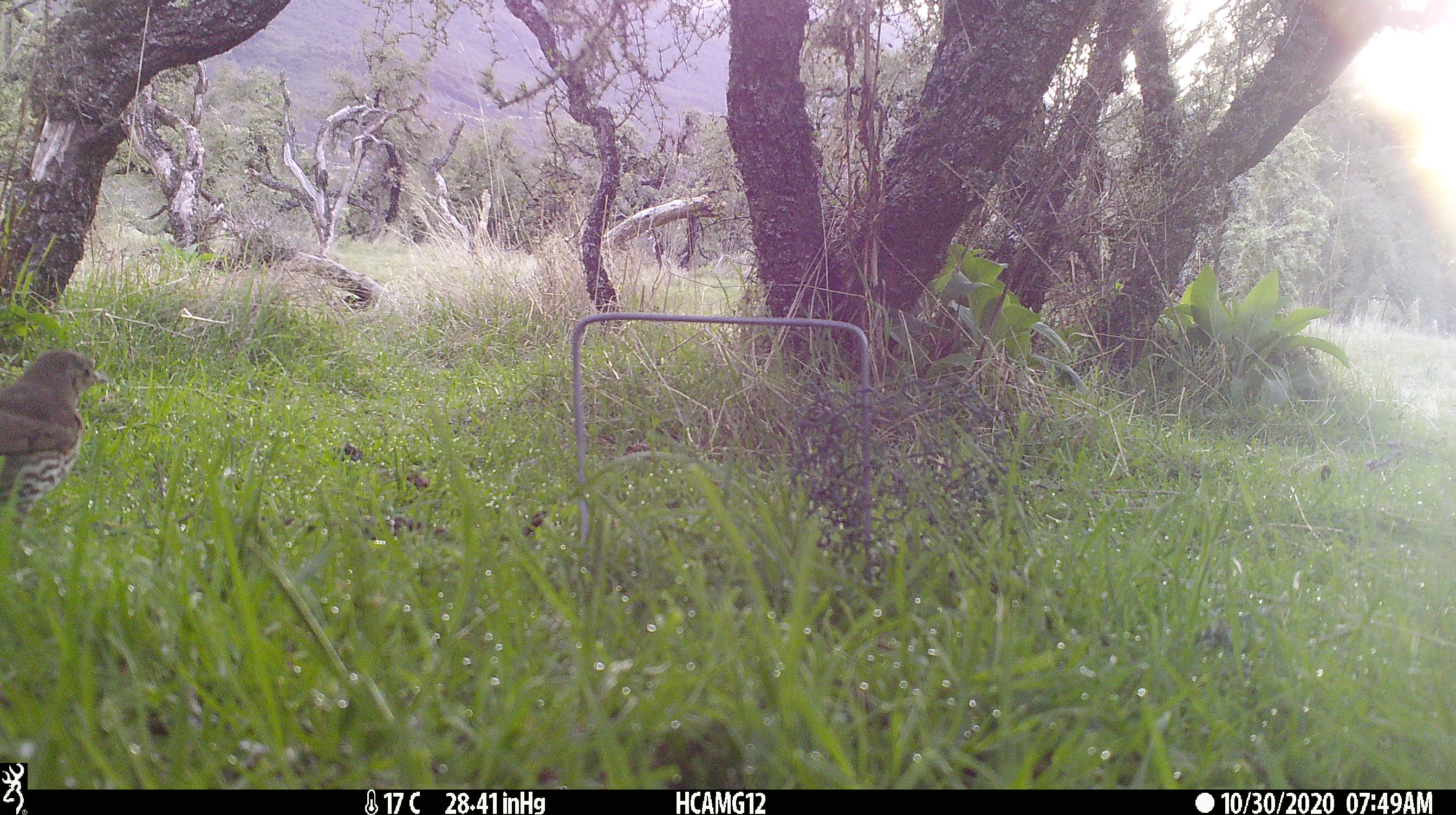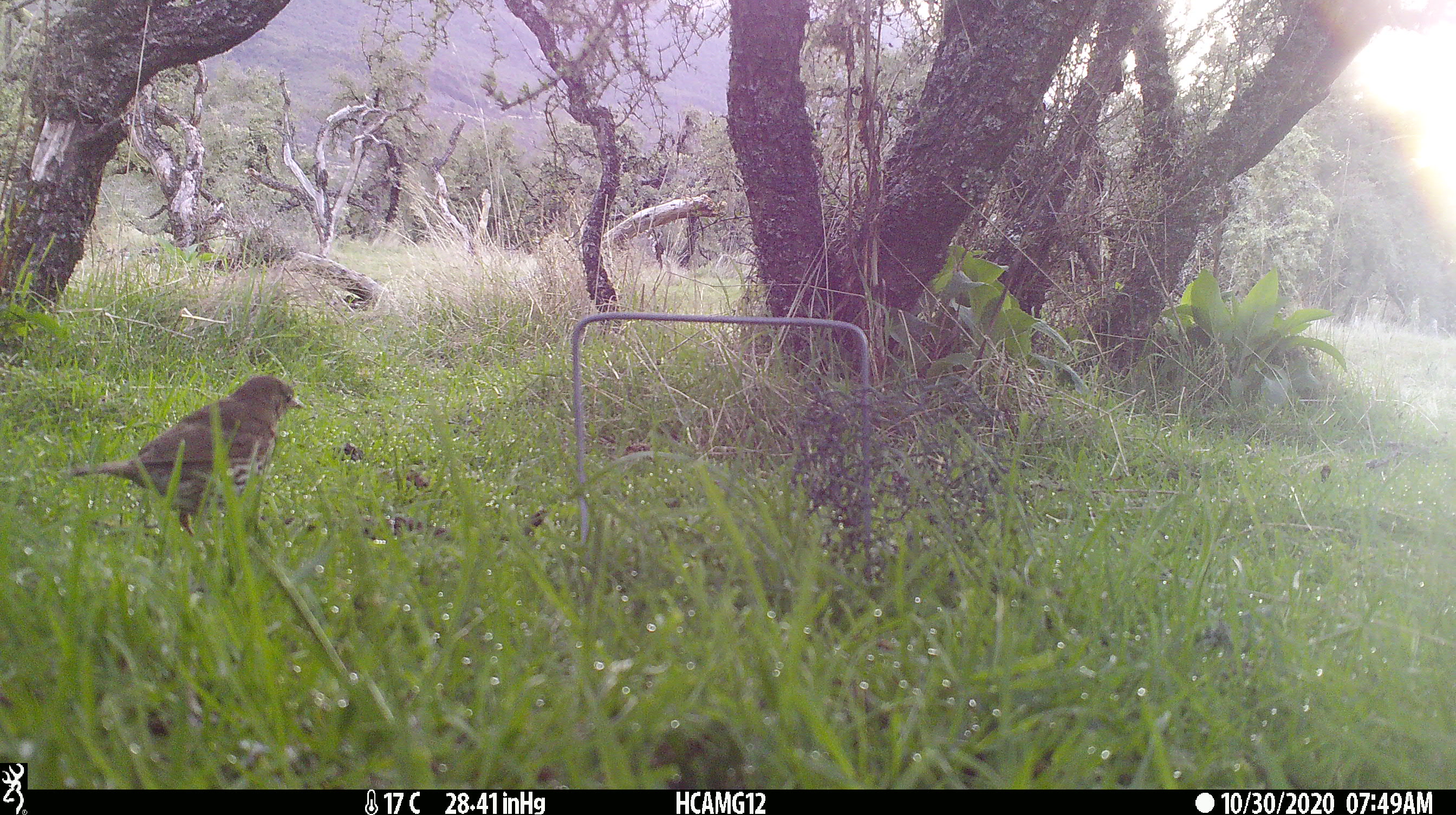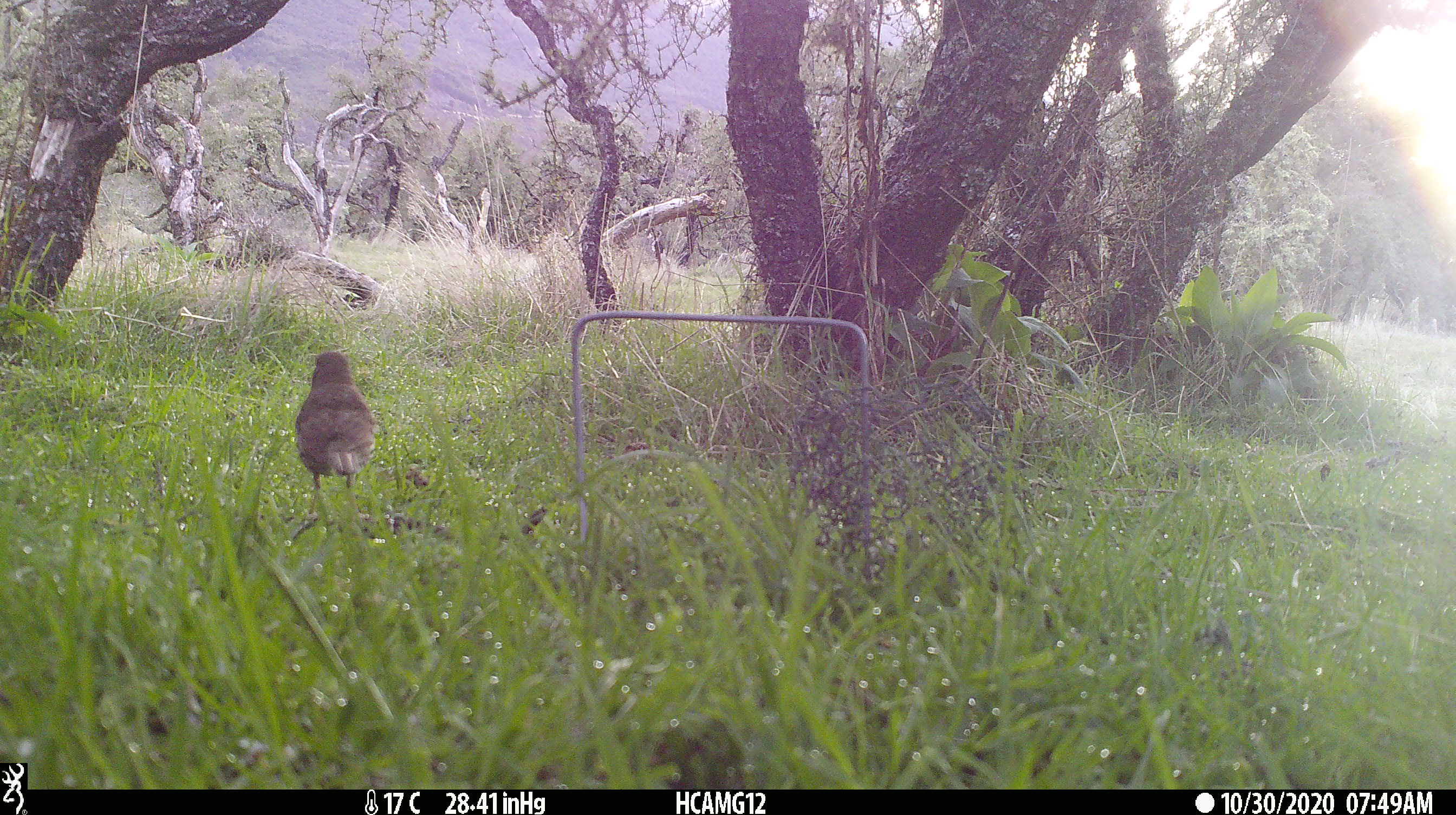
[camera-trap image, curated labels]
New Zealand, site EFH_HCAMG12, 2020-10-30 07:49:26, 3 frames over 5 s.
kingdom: Animalia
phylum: Chordata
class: Aves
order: Passeriformes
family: Turdidae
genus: Turdus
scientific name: Turdus philomelos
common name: song thrush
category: thrush